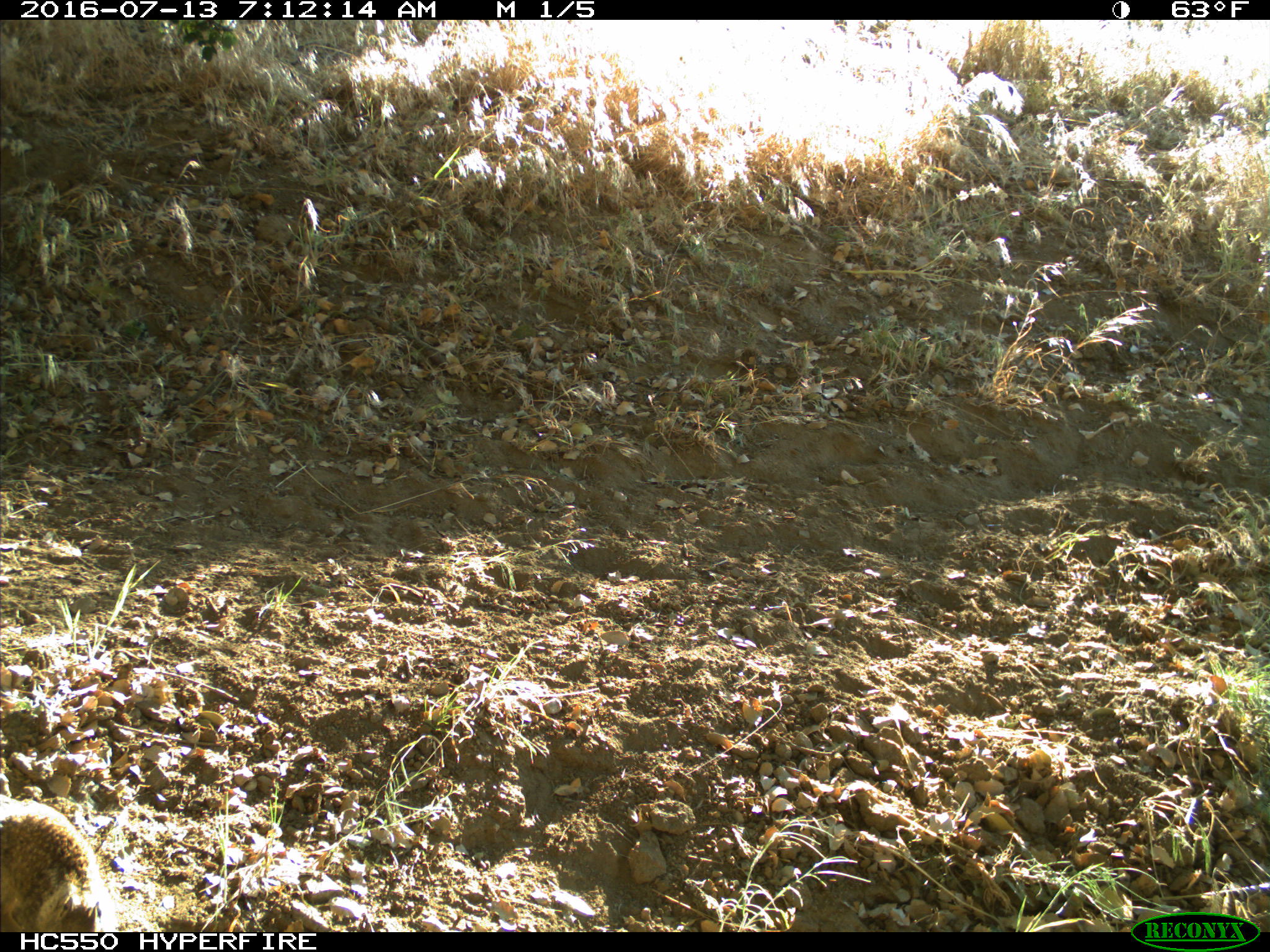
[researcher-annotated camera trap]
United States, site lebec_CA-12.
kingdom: Animalia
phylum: Chordata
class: Mammalia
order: Rodentia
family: Sciuridae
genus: Otospermophilus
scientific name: Otospermophilus beecheyi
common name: california ground squirrel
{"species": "Otospermophilus beecheyi (california ground squirrel)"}